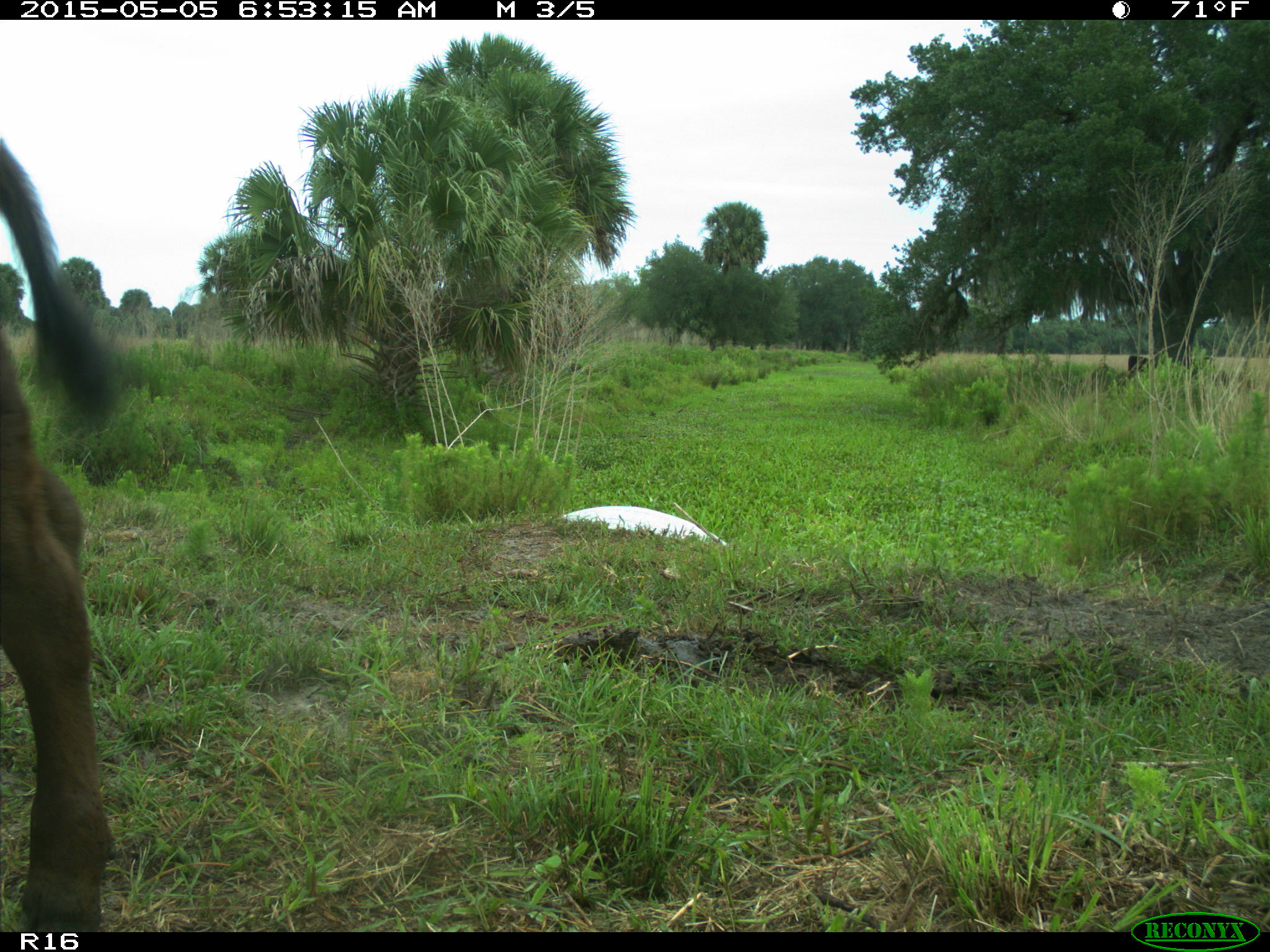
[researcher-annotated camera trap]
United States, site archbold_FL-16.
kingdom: Animalia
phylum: Chordata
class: Mammalia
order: Artiodactyla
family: Bovidae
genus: Bos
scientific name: Bos taurus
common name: domestic cow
Bos taurus (domestic cow).